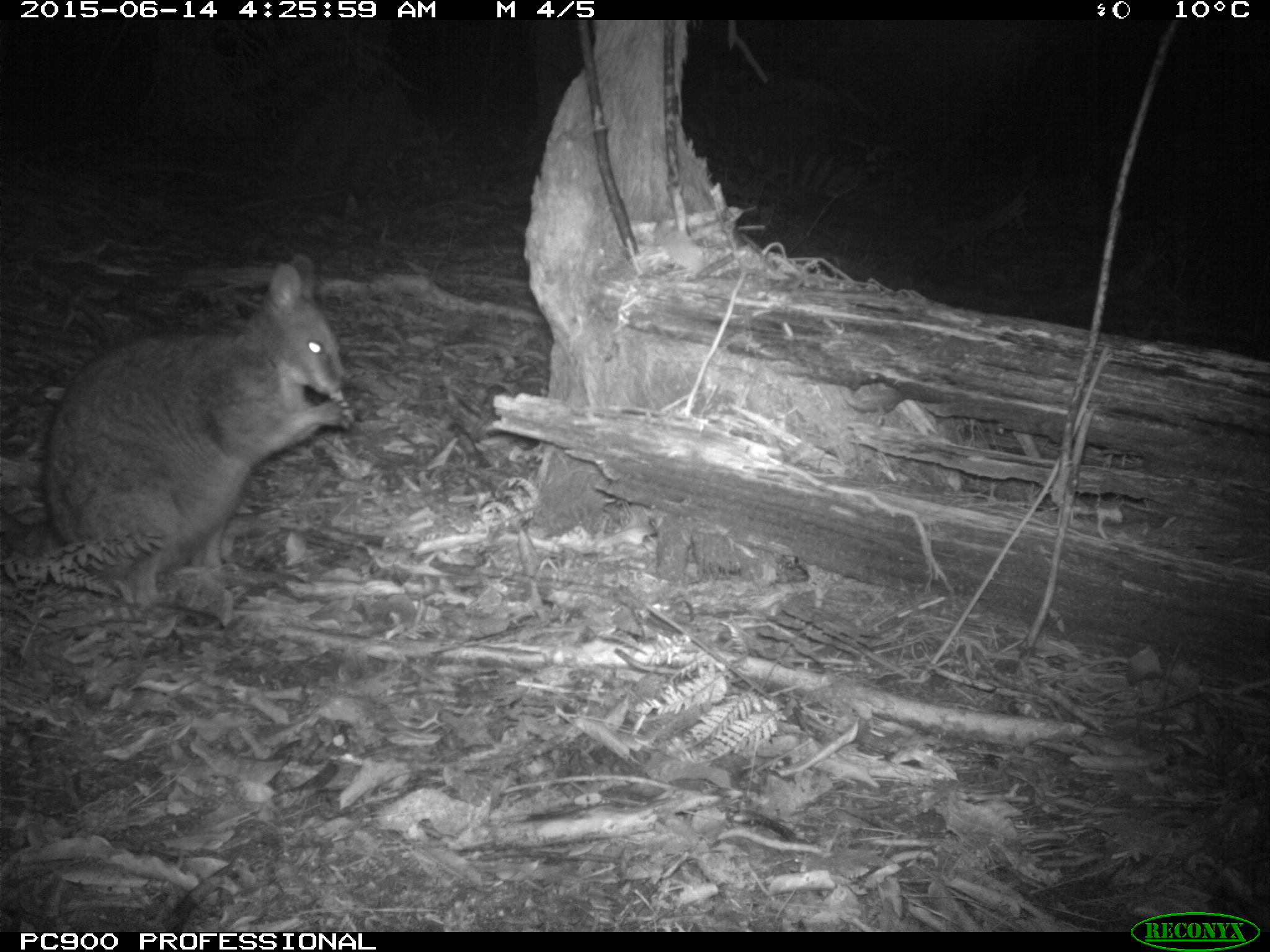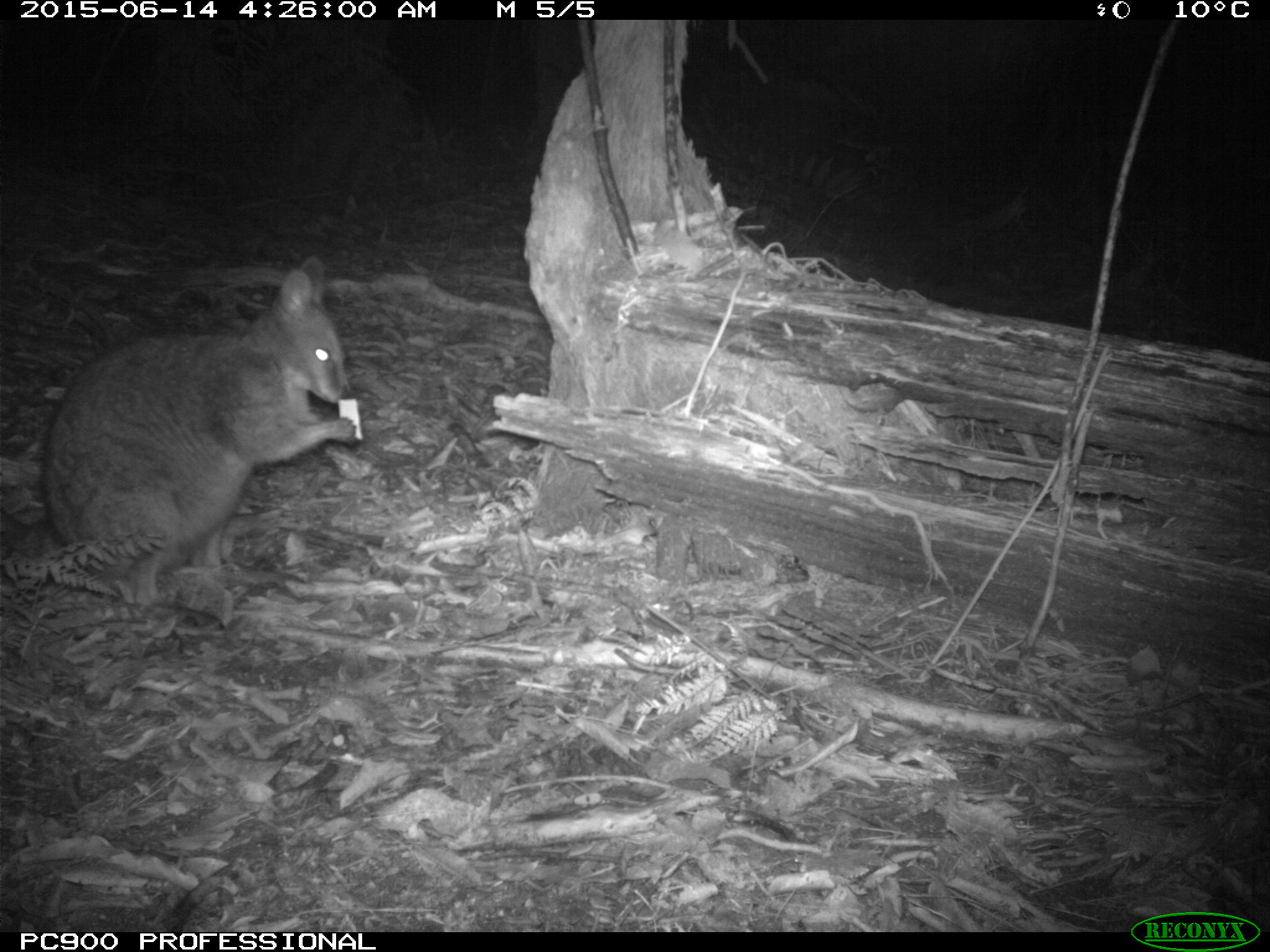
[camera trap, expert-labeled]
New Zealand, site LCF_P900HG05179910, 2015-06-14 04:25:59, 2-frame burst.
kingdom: Animalia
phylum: Chordata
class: Mammalia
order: Diprotodontia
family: Macropodidae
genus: Notamacropus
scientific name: Notamacropus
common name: wallaby